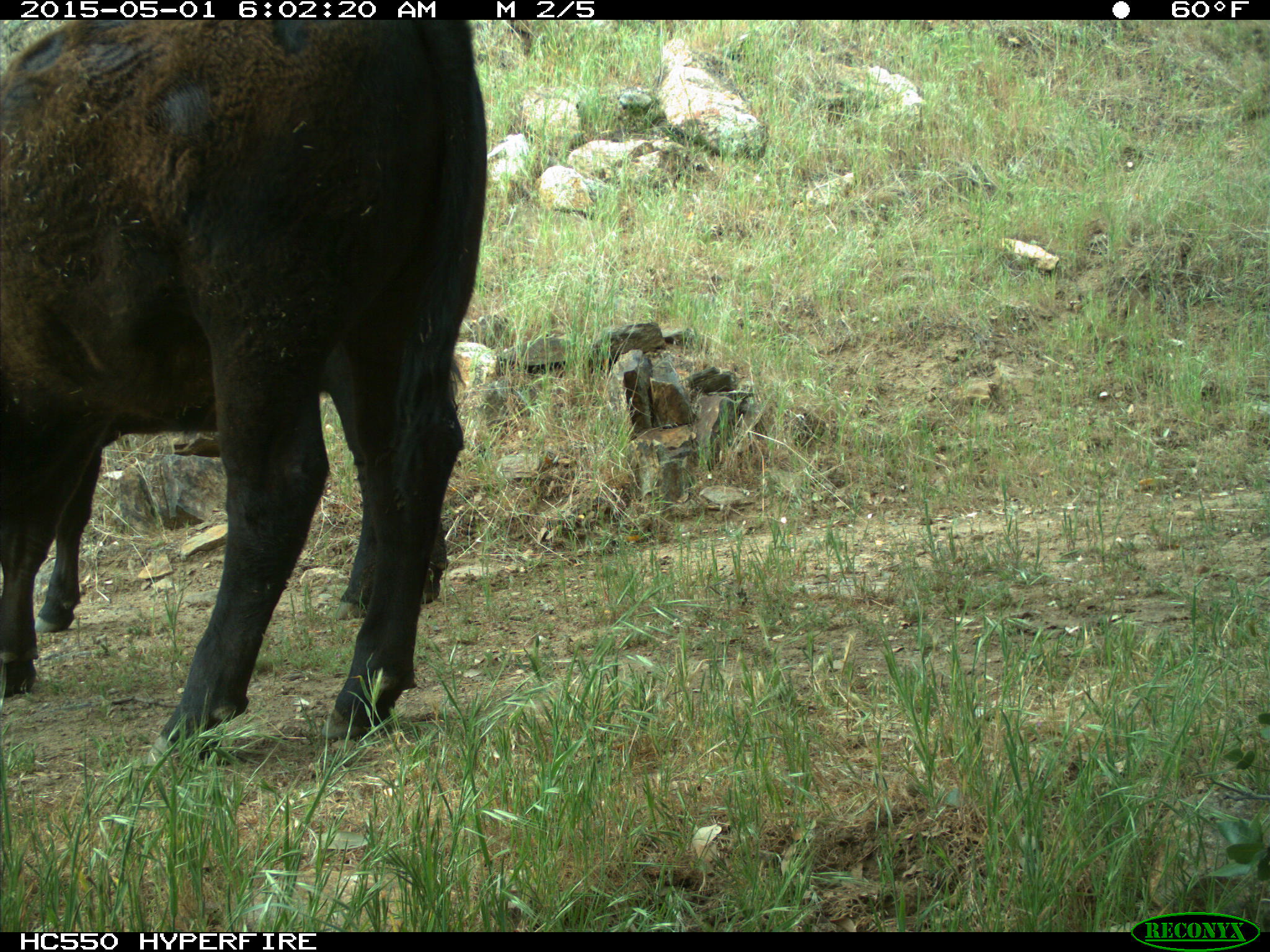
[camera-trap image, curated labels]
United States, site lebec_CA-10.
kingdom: Animalia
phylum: Chordata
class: Mammalia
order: Artiodactyla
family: Bovidae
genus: Bos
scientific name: Bos taurus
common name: domestic cow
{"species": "Bos taurus (domestic cow)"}